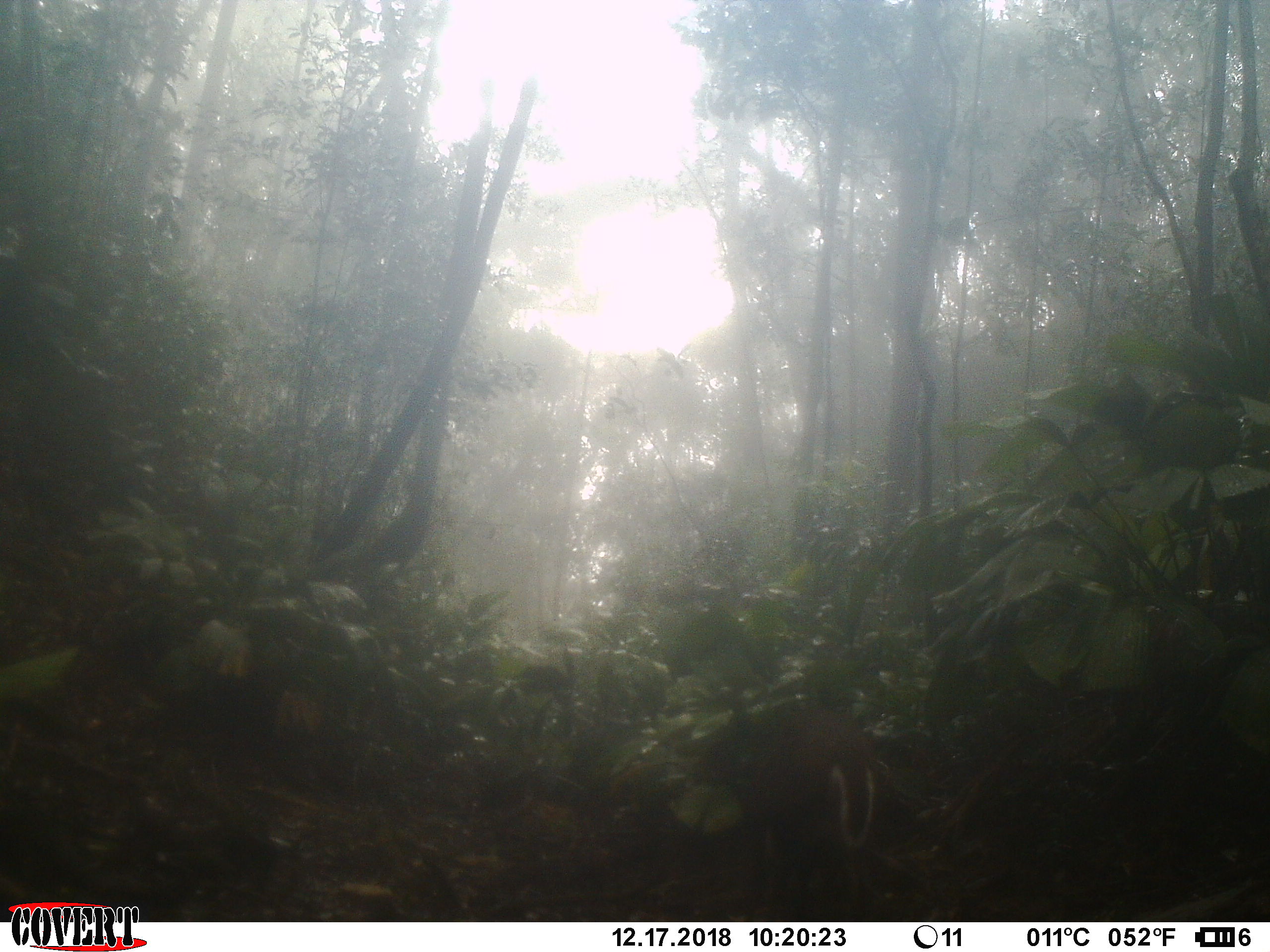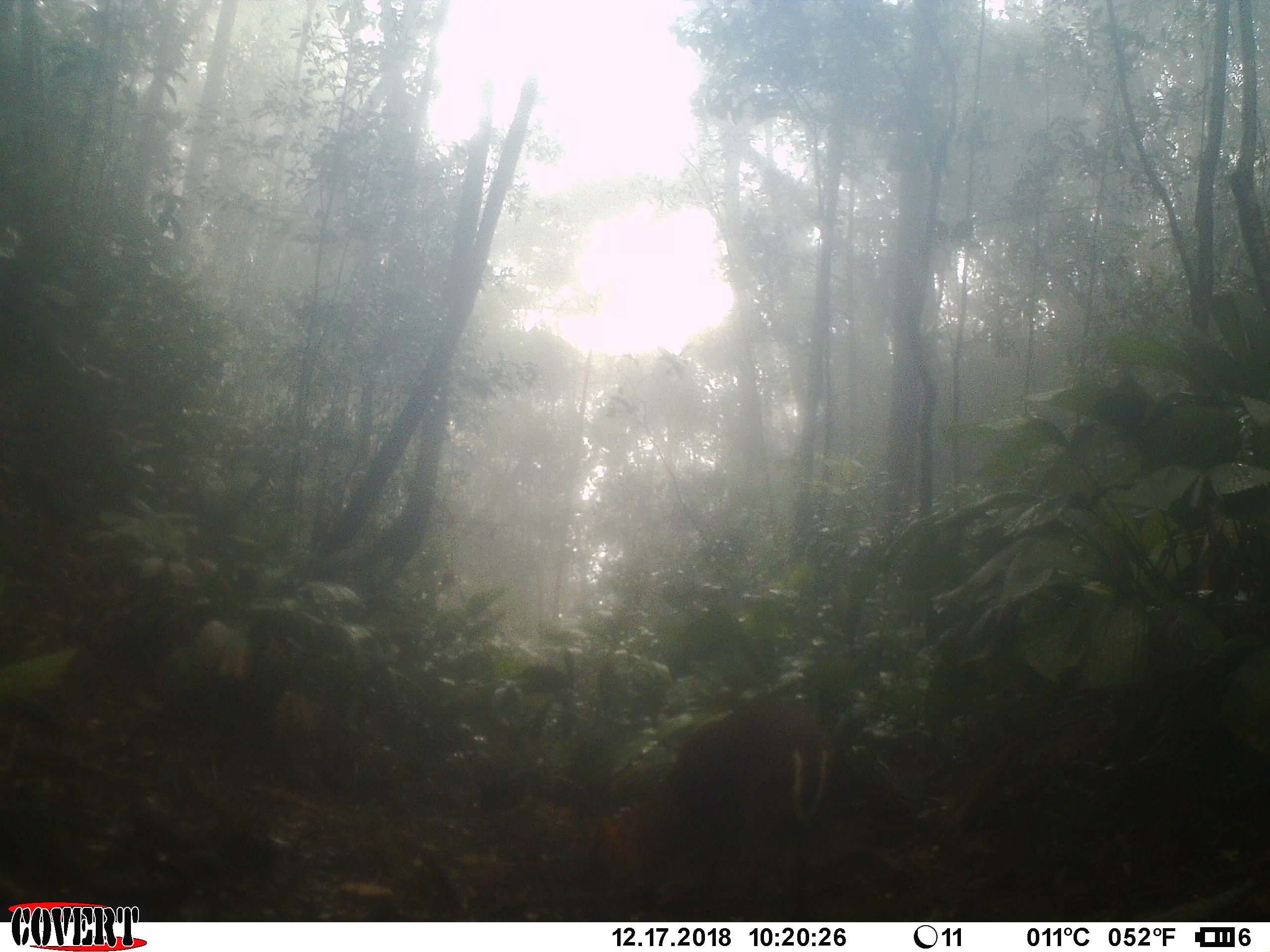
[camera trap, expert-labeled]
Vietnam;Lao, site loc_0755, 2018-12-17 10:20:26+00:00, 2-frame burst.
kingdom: Animalia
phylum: Chordata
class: Mammalia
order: Artiodactyla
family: Cervidae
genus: Muntiacus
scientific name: Muntiacus rooseveltorum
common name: roosevelt's muntjac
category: roosevelts muntjac group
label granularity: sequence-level